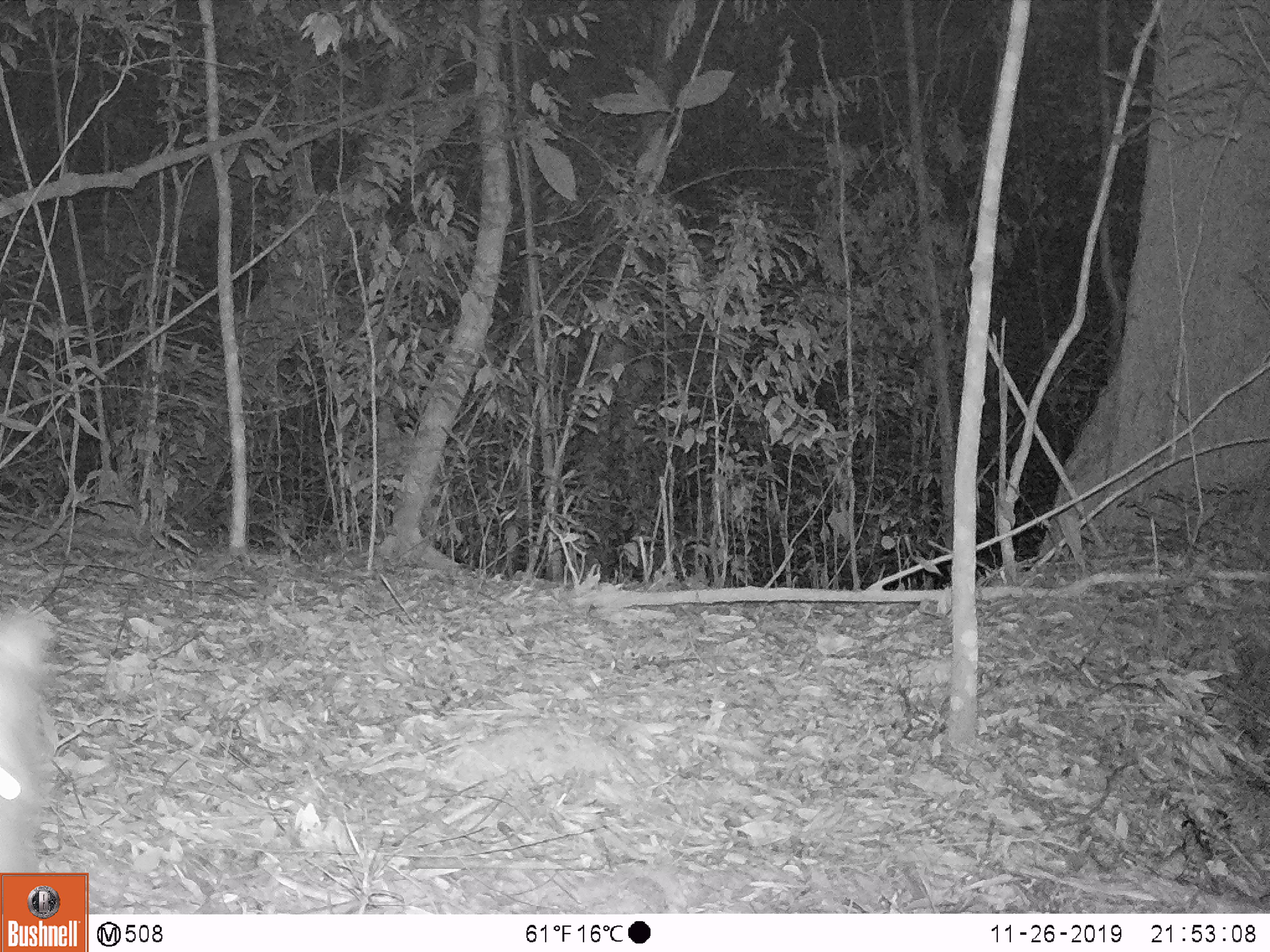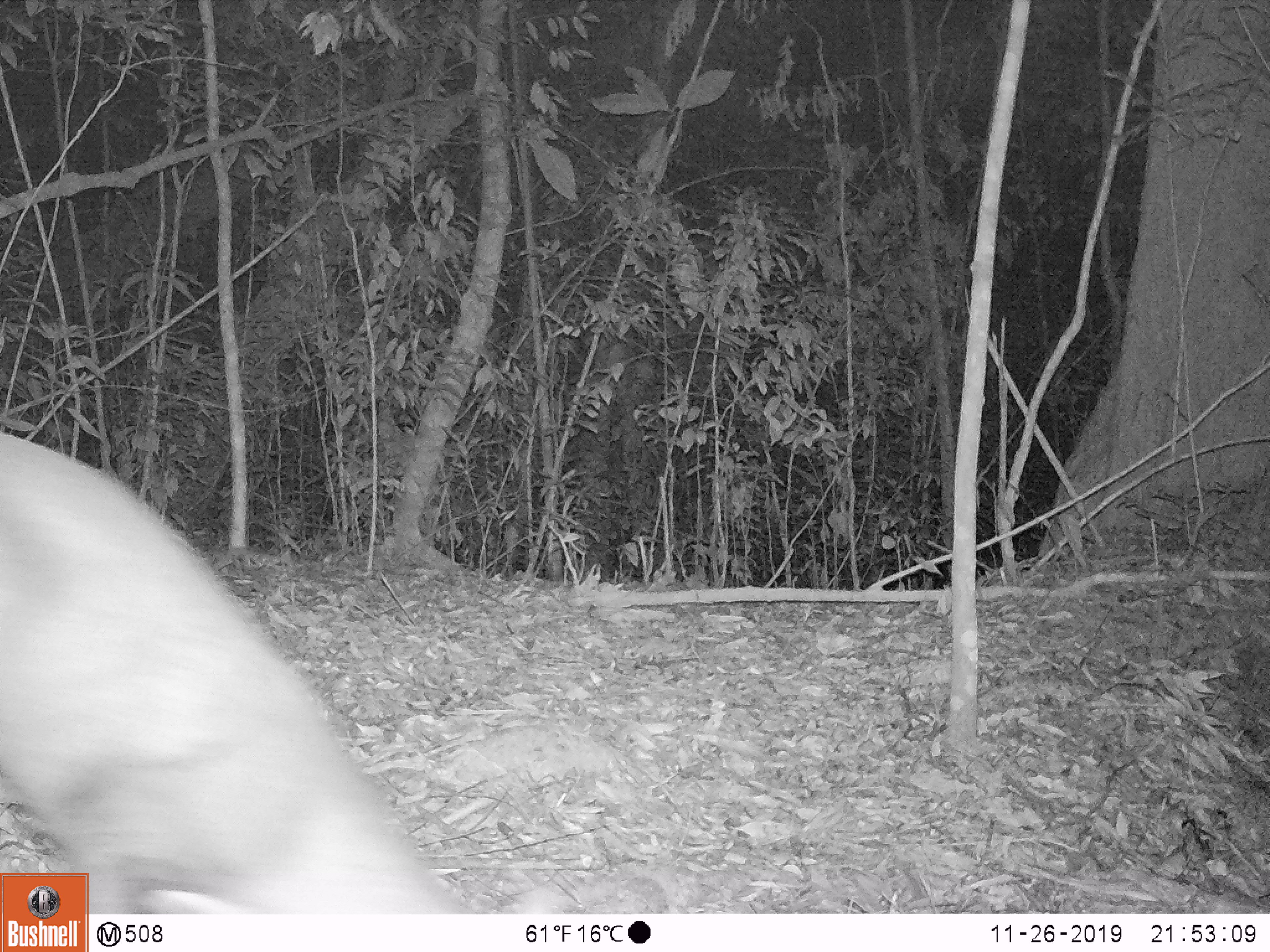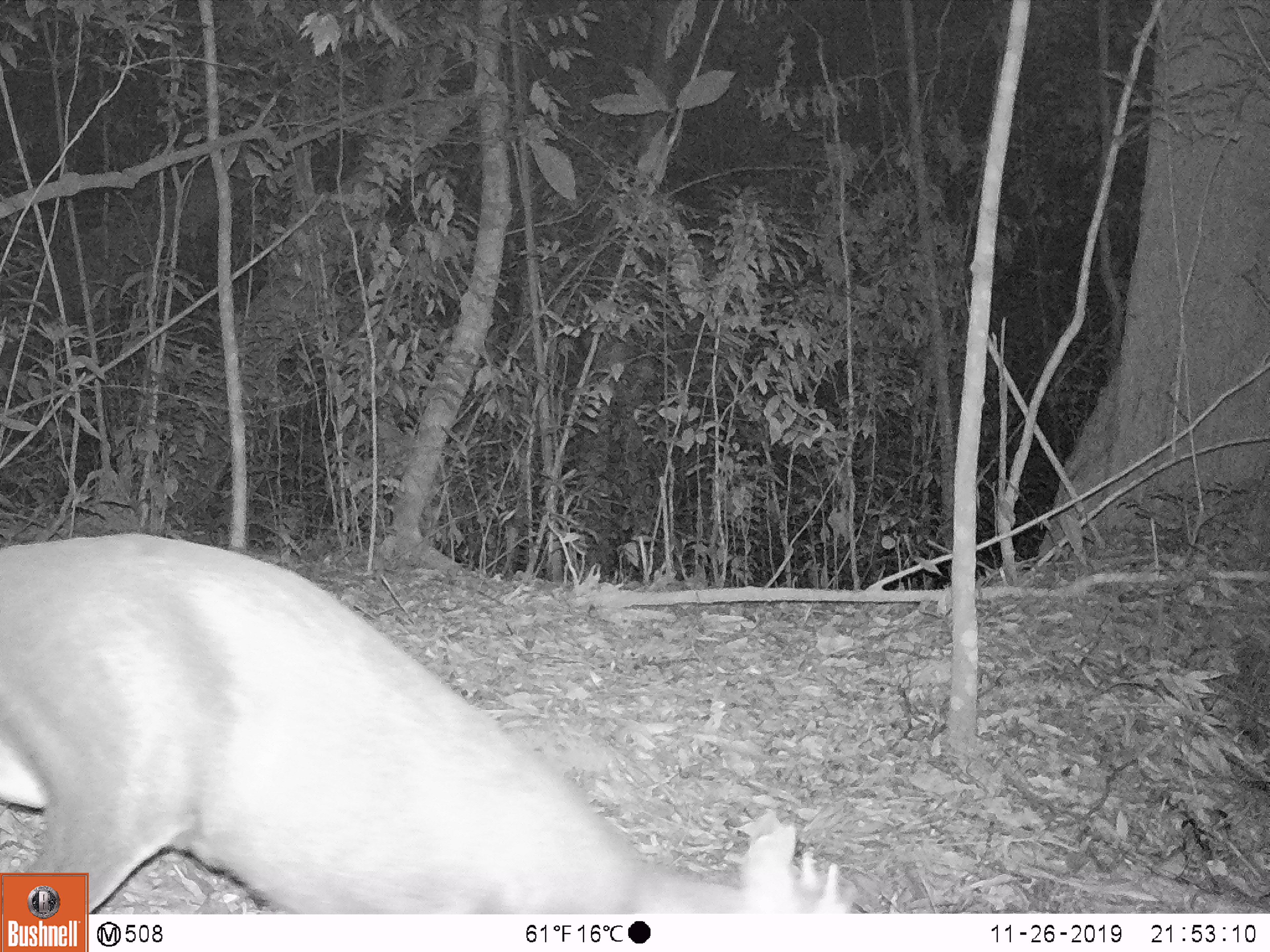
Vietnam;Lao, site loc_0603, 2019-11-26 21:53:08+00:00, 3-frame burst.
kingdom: Animalia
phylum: Chordata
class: Mammalia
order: Artiodactyla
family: Cervidae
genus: Muntiacus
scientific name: Muntiacus rooseveltorum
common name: roosevelt's muntjac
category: roosevelts muntjac group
Roosevelts muntjac group (roosevelt's muntjac) (Muntiacus rooseveltorum). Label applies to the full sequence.